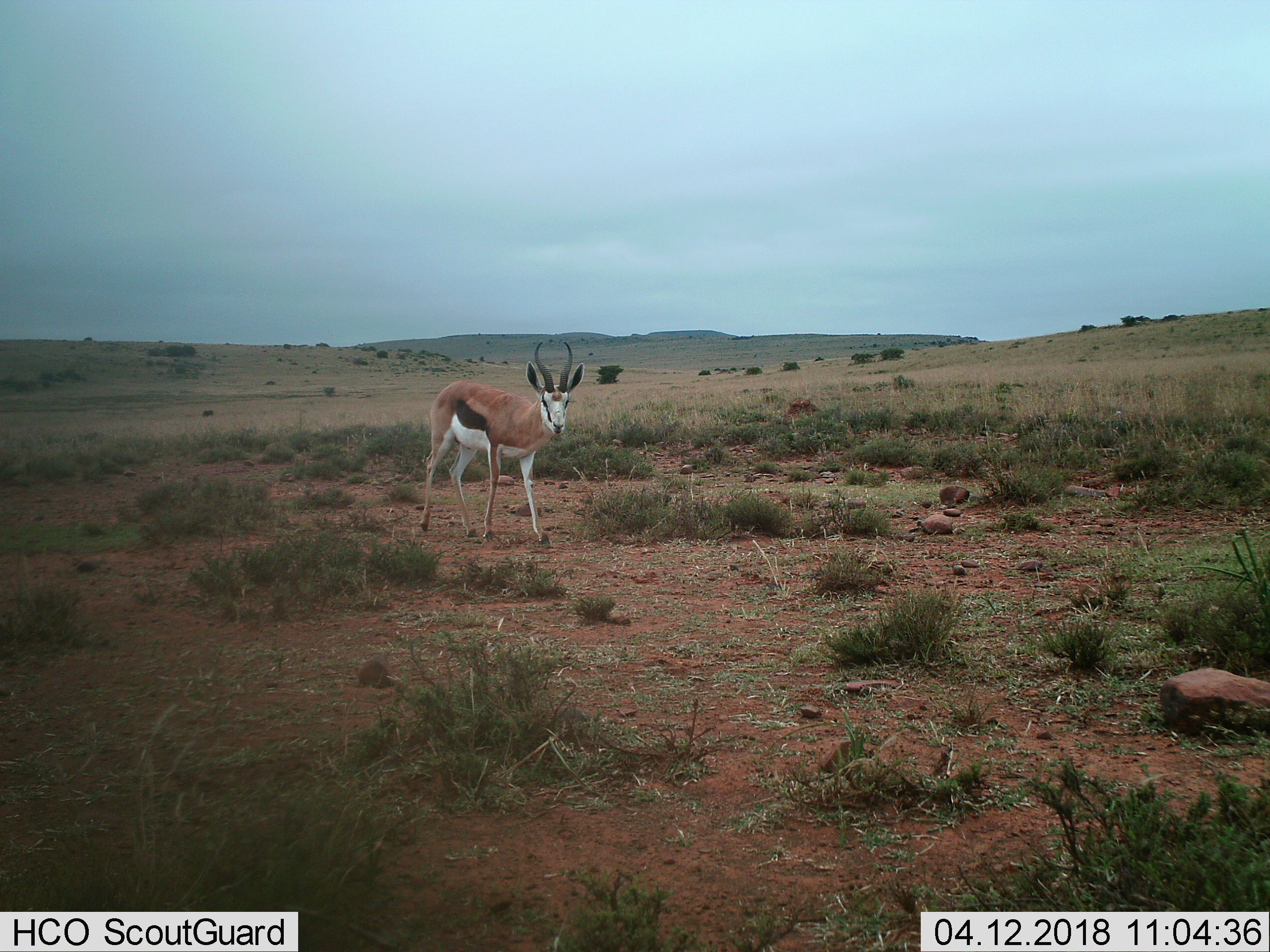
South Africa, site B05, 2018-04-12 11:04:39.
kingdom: Animalia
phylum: Chordata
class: Mammalia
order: Artiodactyla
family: Bovidae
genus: Antidorcas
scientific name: Antidorcas marsupialis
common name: springbok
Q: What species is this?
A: Springbok (Antidorcas marsupialis).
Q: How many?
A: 1.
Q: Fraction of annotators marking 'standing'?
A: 71%.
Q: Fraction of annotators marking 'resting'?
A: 0%.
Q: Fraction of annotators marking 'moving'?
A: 43%.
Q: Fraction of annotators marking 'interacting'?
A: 0%.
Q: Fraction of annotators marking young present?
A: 0%.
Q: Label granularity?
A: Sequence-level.